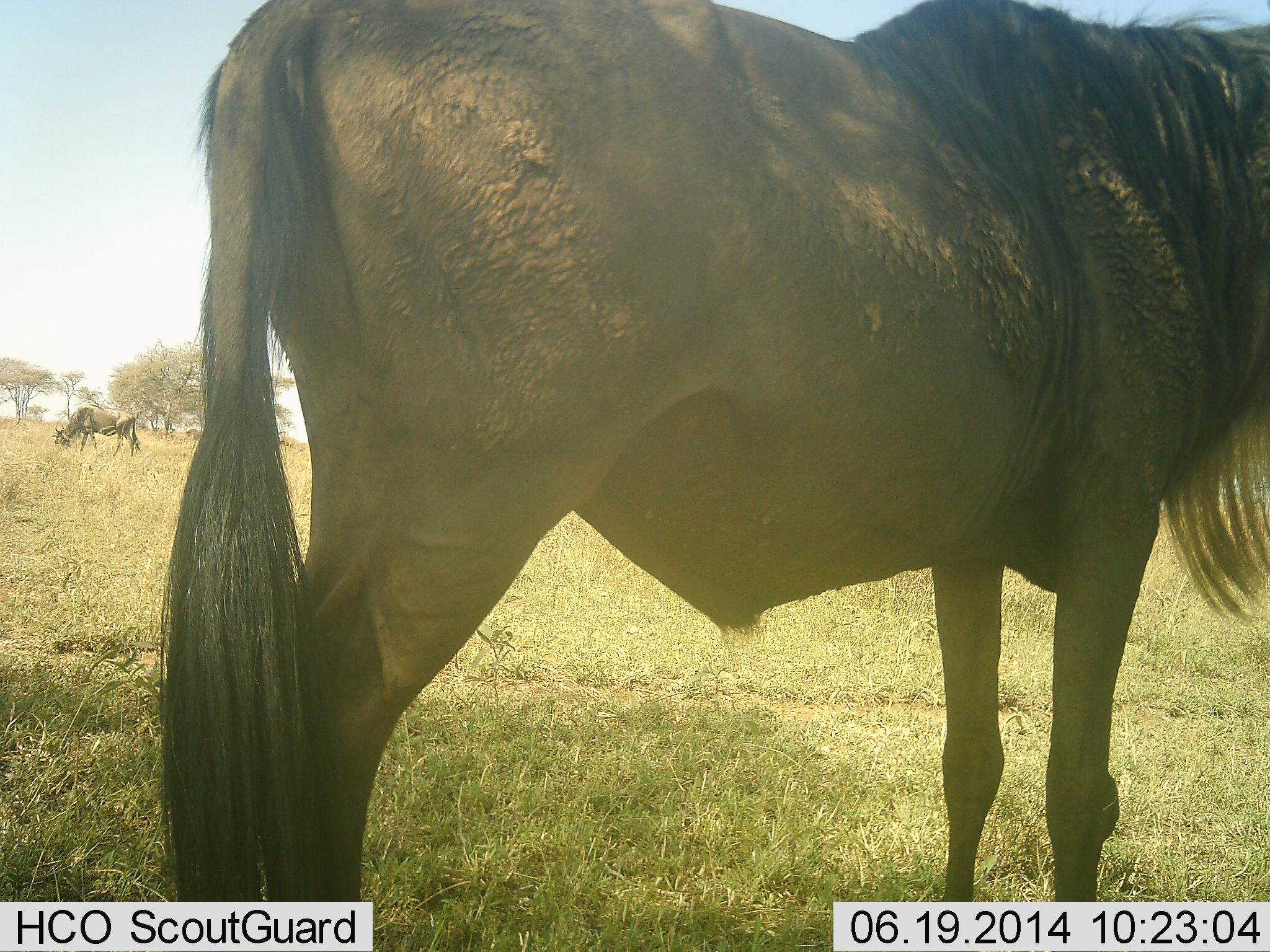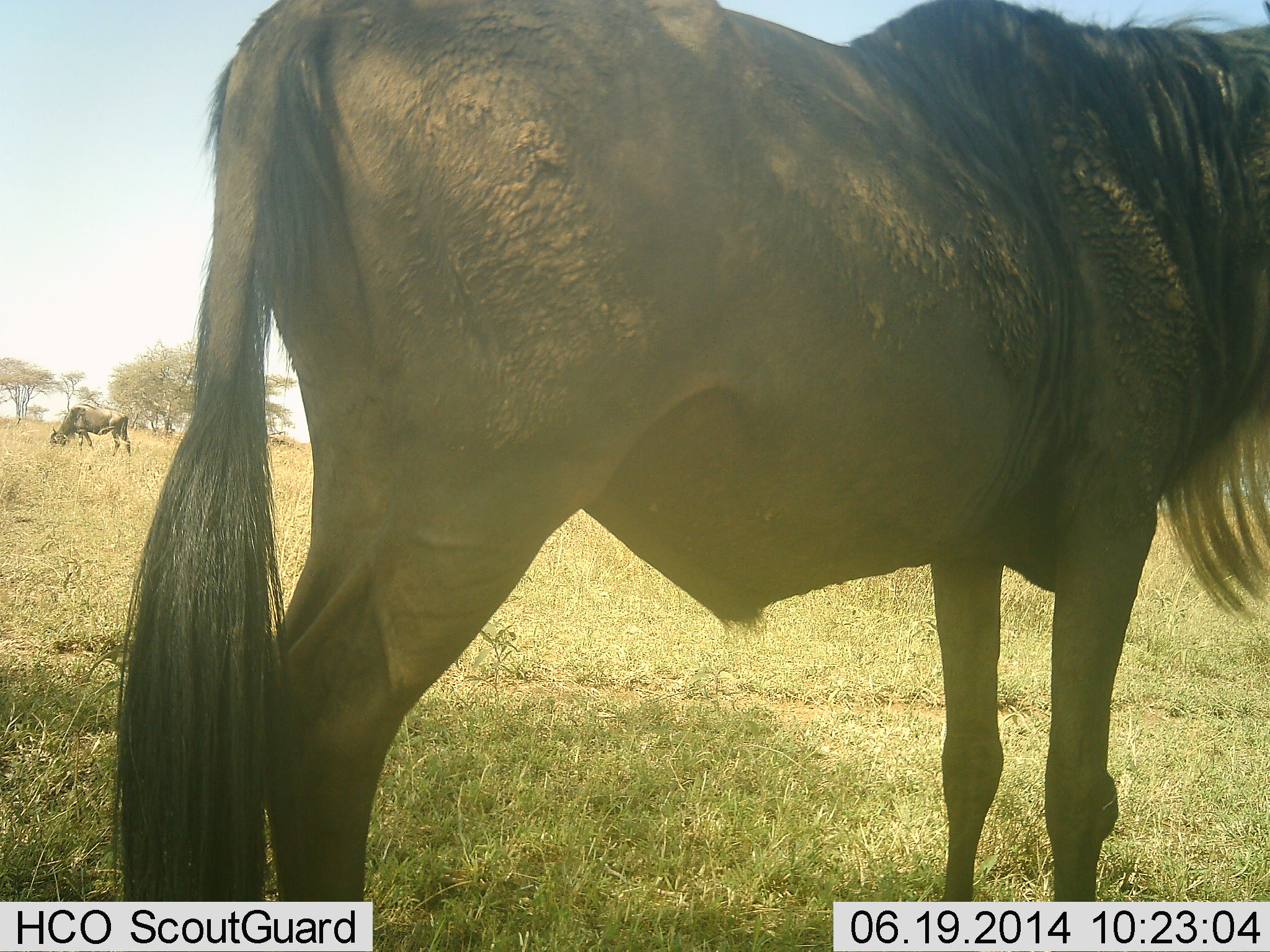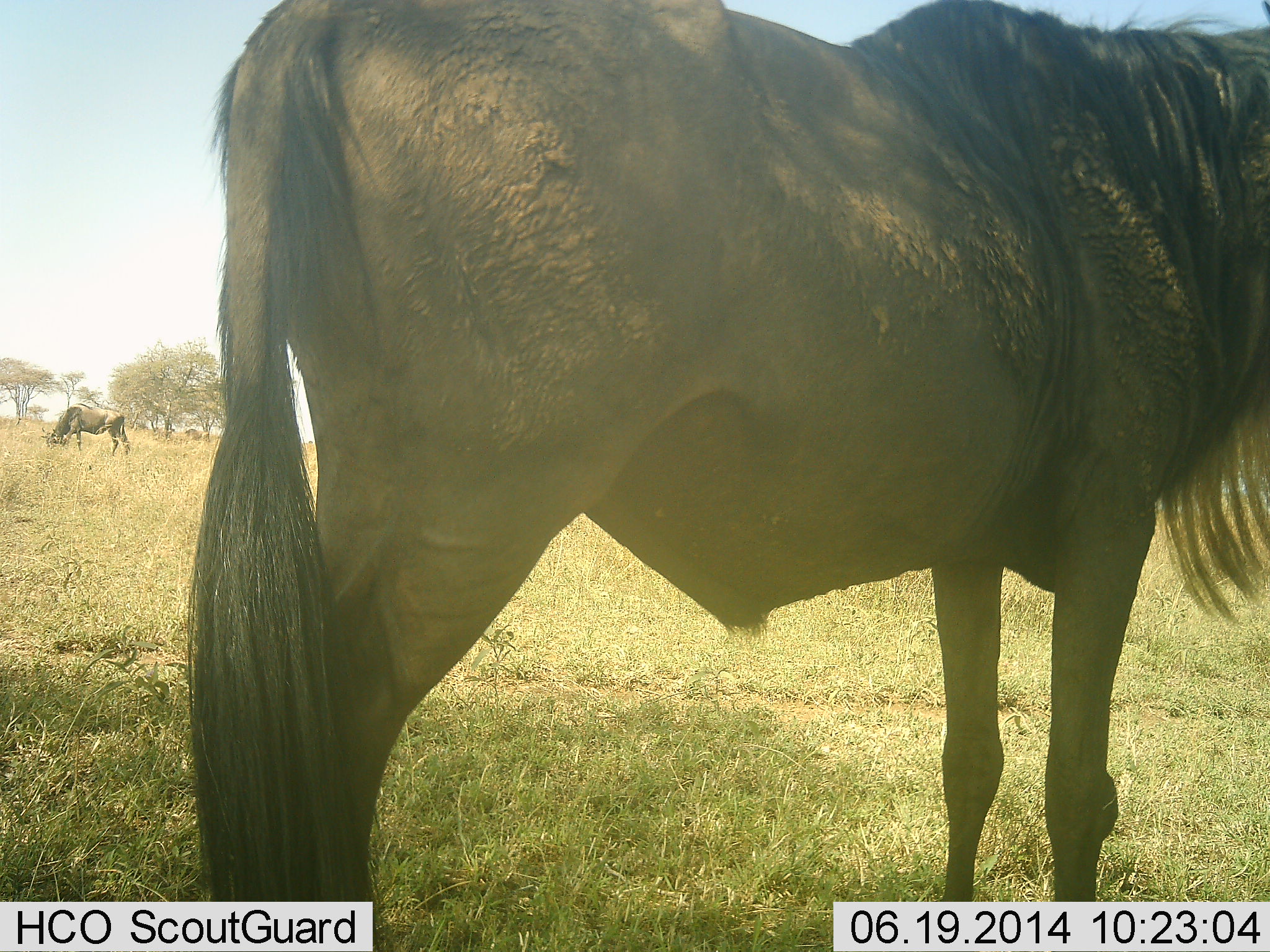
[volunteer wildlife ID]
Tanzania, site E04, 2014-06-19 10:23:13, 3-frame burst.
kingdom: Animalia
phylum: Chordata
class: Mammalia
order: Artiodactyla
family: Bovidae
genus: Connochaetes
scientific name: Connochaetes taurinus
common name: blue wildebeest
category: wildebeest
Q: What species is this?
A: Wildebeest (blue wildebeest) (Connochaetes taurinus).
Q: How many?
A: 2.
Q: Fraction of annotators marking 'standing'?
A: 90%.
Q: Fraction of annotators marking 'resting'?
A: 0%.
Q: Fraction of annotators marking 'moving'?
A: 0%.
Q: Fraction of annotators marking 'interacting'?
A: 0%.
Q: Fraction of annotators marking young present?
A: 0%.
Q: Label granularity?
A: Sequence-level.